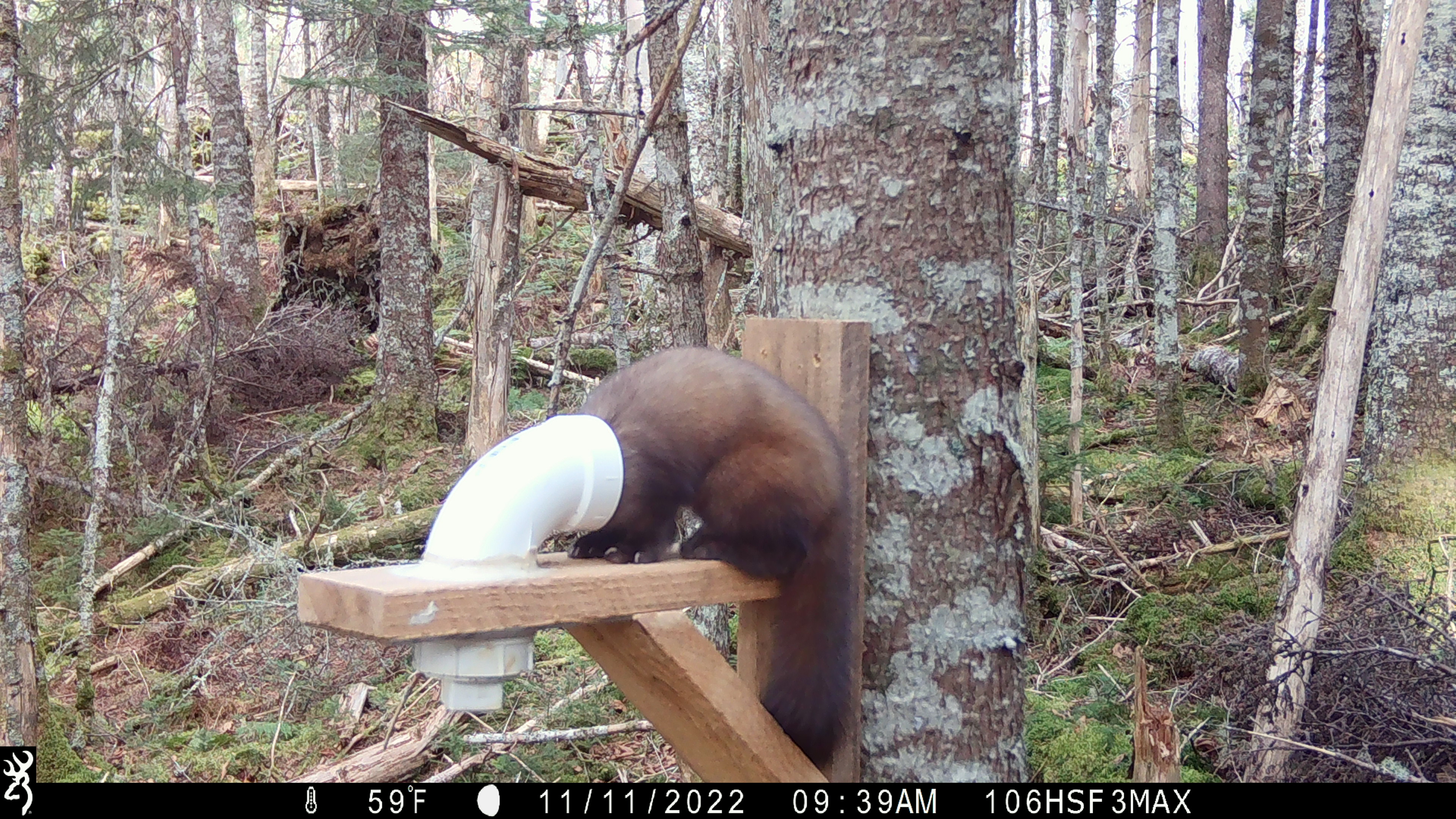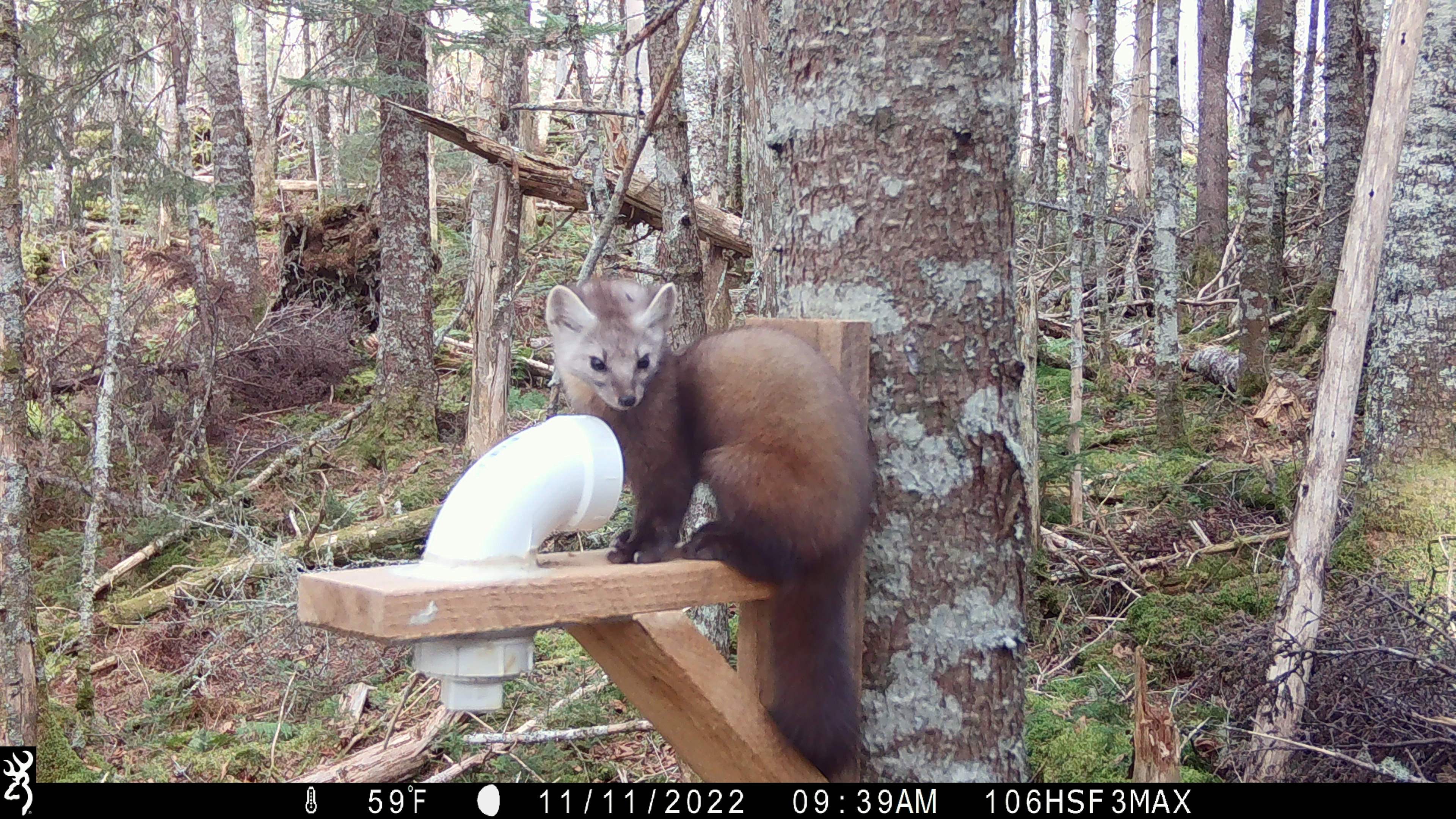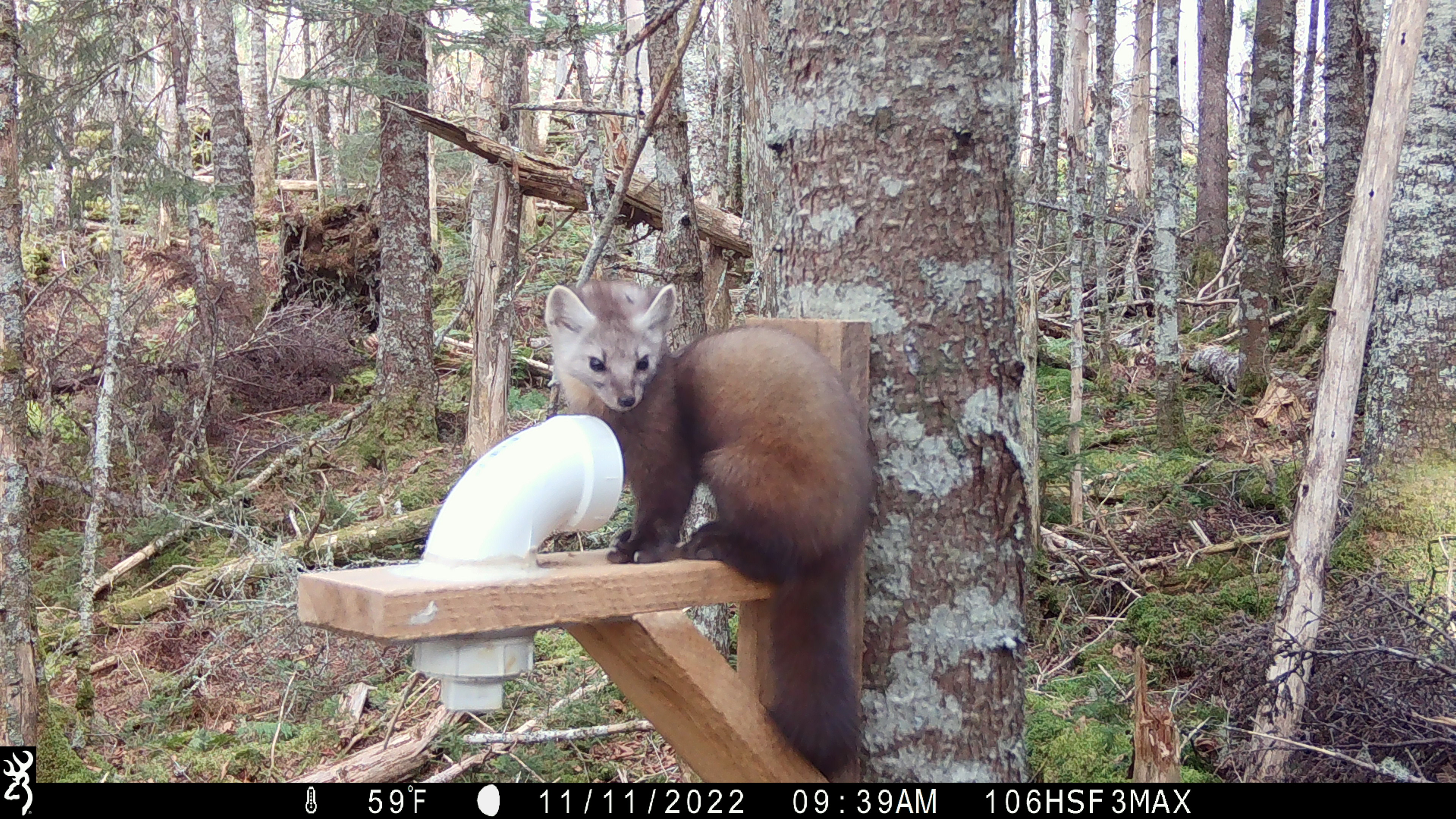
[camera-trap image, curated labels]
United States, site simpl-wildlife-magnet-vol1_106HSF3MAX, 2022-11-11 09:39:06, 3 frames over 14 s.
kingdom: Animalia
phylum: Chordata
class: Mammalia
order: Carnivora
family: Mustelidae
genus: Martes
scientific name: Martes americana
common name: american marten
American marten (Martes americana).